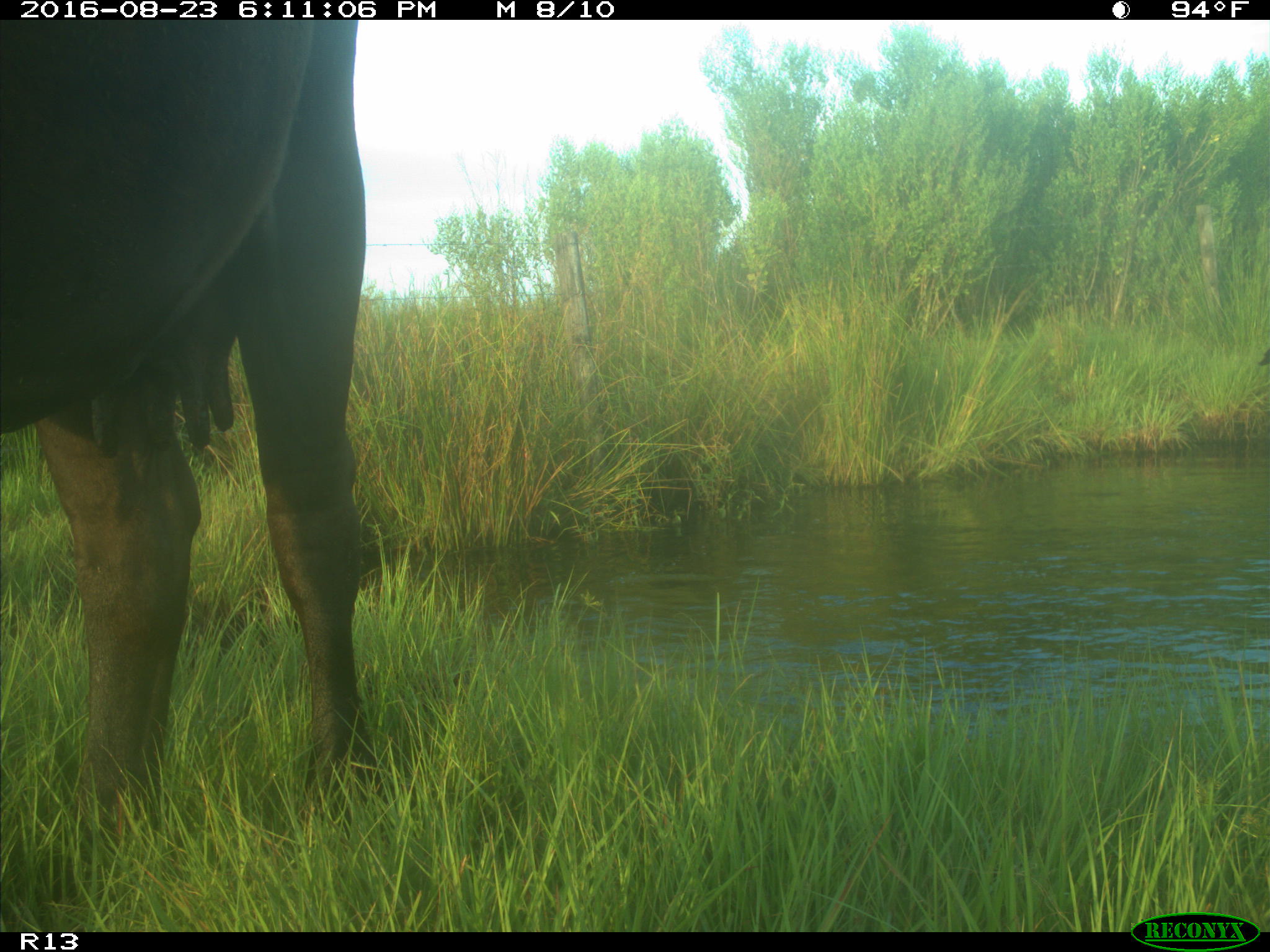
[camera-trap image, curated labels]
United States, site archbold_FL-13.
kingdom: Animalia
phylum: Chordata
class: Mammalia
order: Artiodactyla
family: Bovidae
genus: Bos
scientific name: Bos taurus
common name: domestic cow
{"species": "Bos taurus (domestic cow)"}